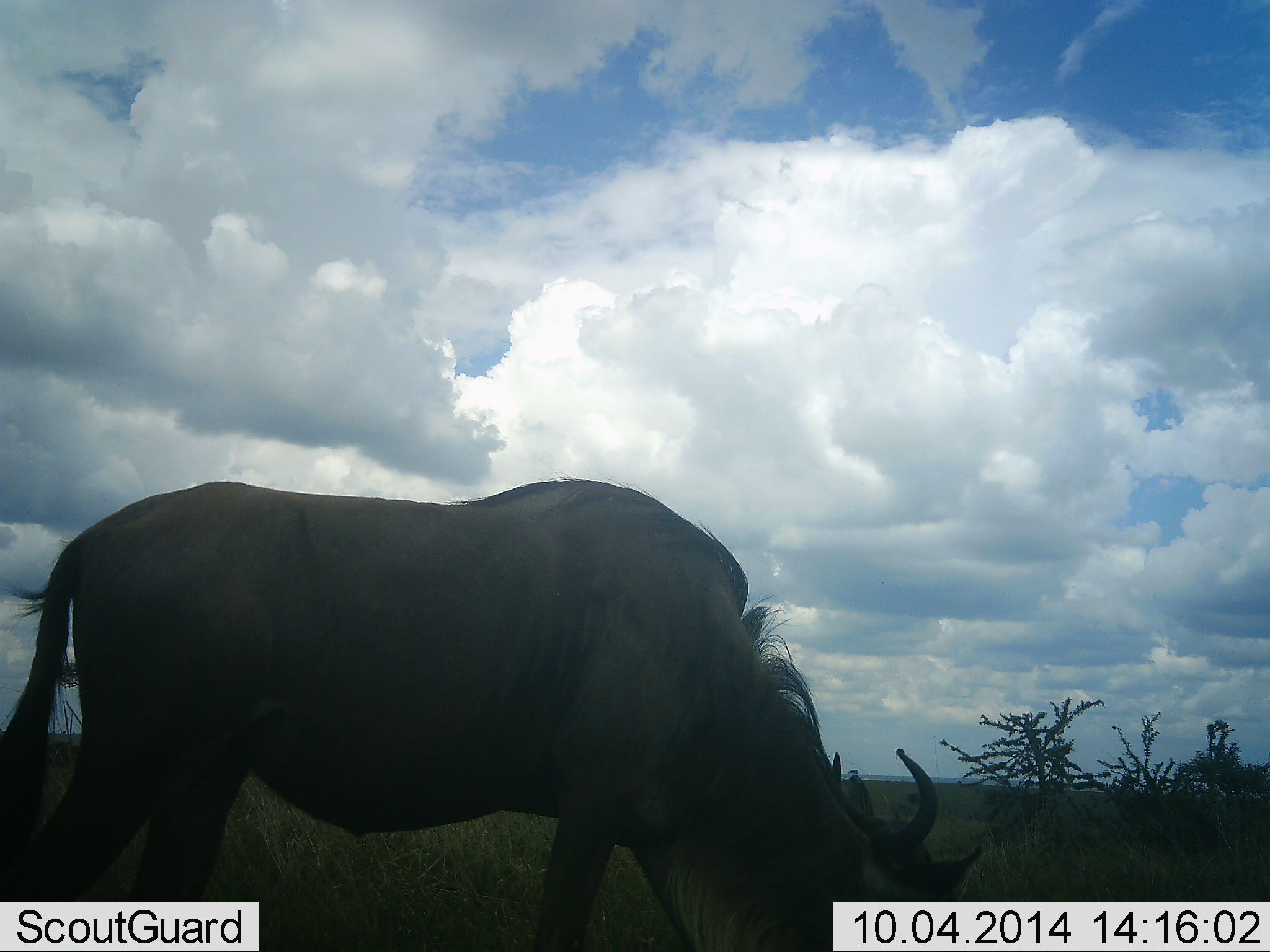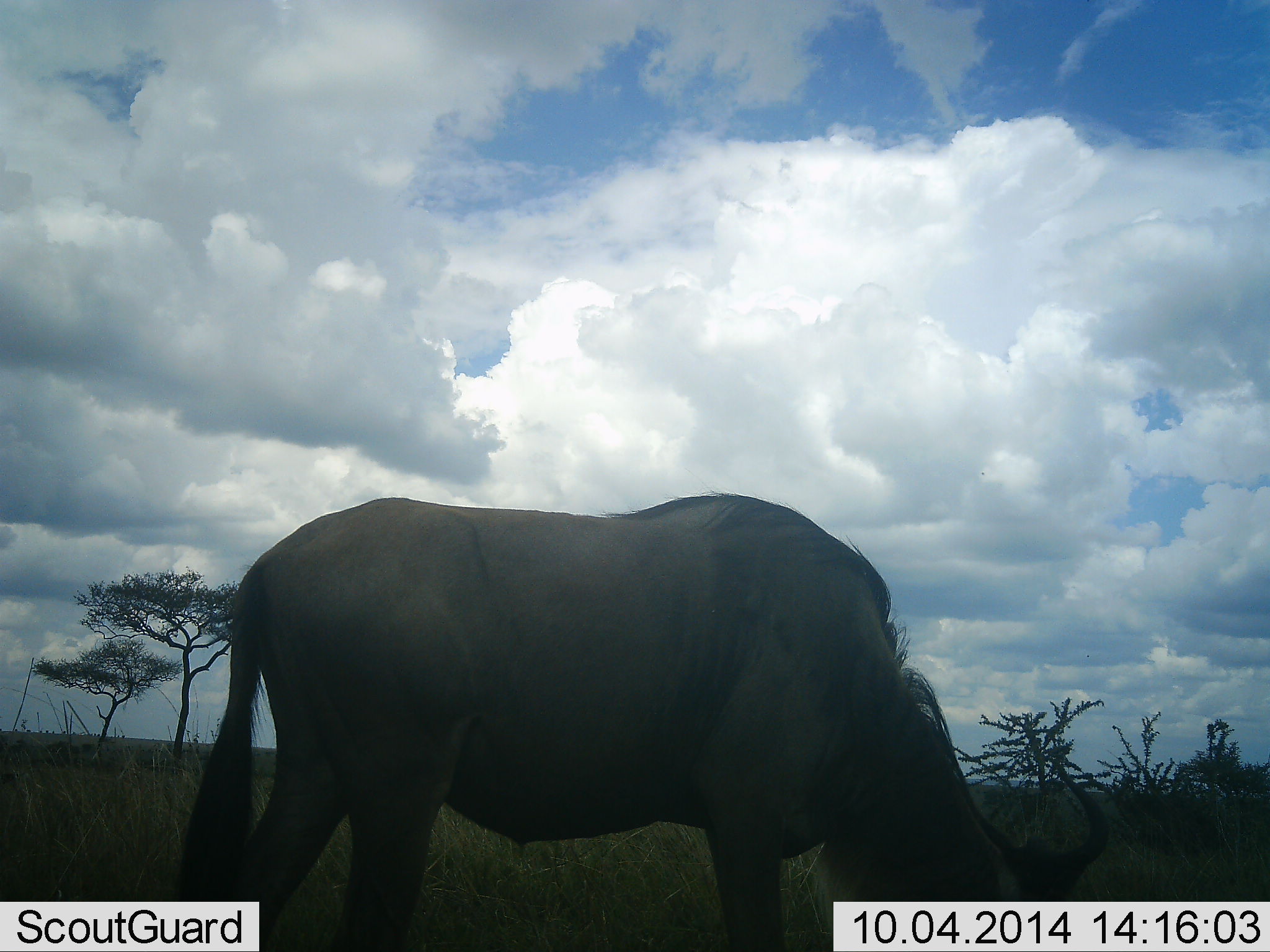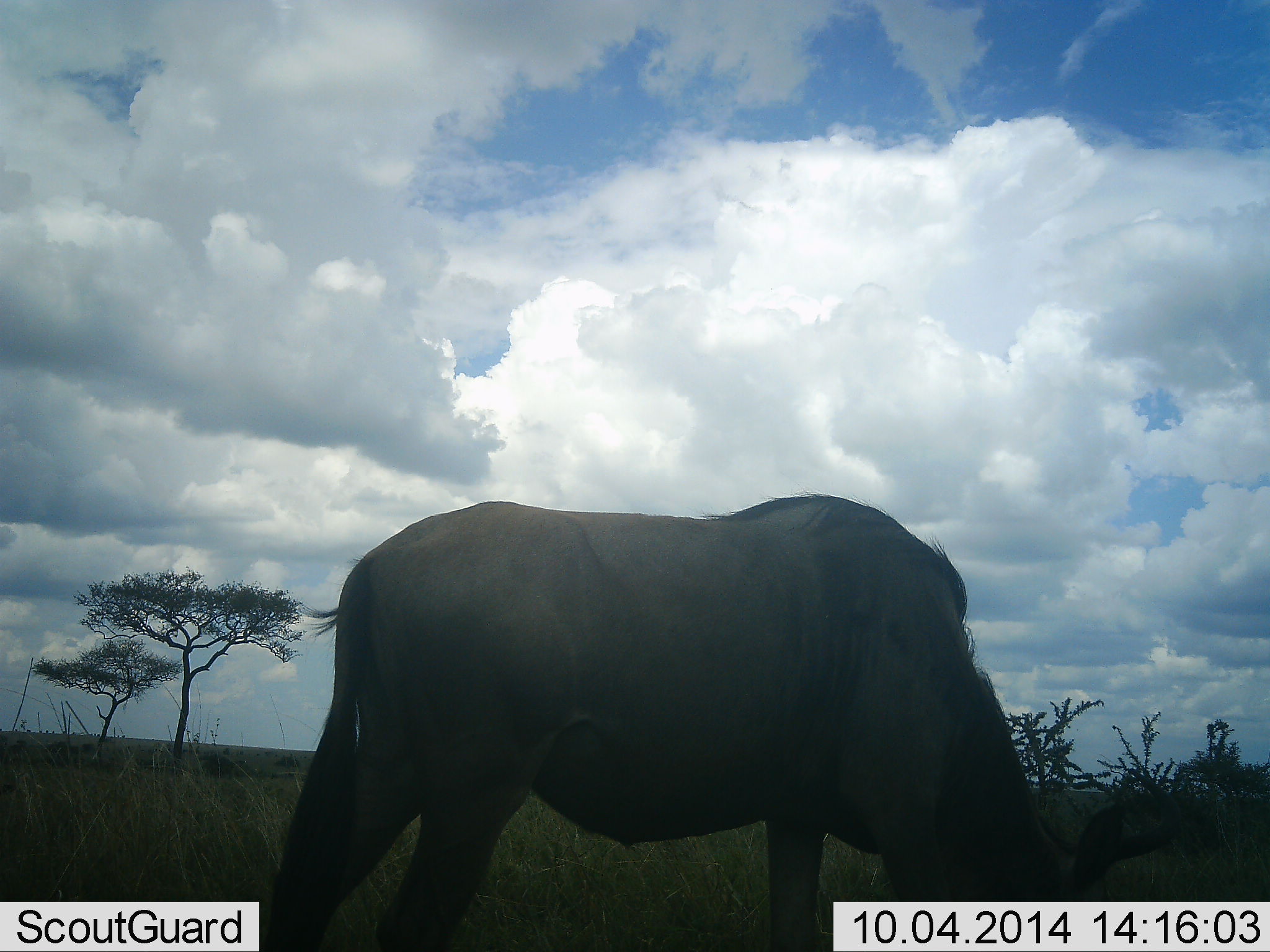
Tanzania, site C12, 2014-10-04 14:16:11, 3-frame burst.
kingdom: Animalia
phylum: Chordata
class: Mammalia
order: Artiodactyla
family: Bovidae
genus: Connochaetes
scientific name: Connochaetes taurinus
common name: blue wildebeest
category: wildebeest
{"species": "wildebeest (blue wildebeest) (Connochaetes taurinus)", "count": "1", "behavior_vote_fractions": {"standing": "0%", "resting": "0%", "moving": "70%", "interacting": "0%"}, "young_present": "0%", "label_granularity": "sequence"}